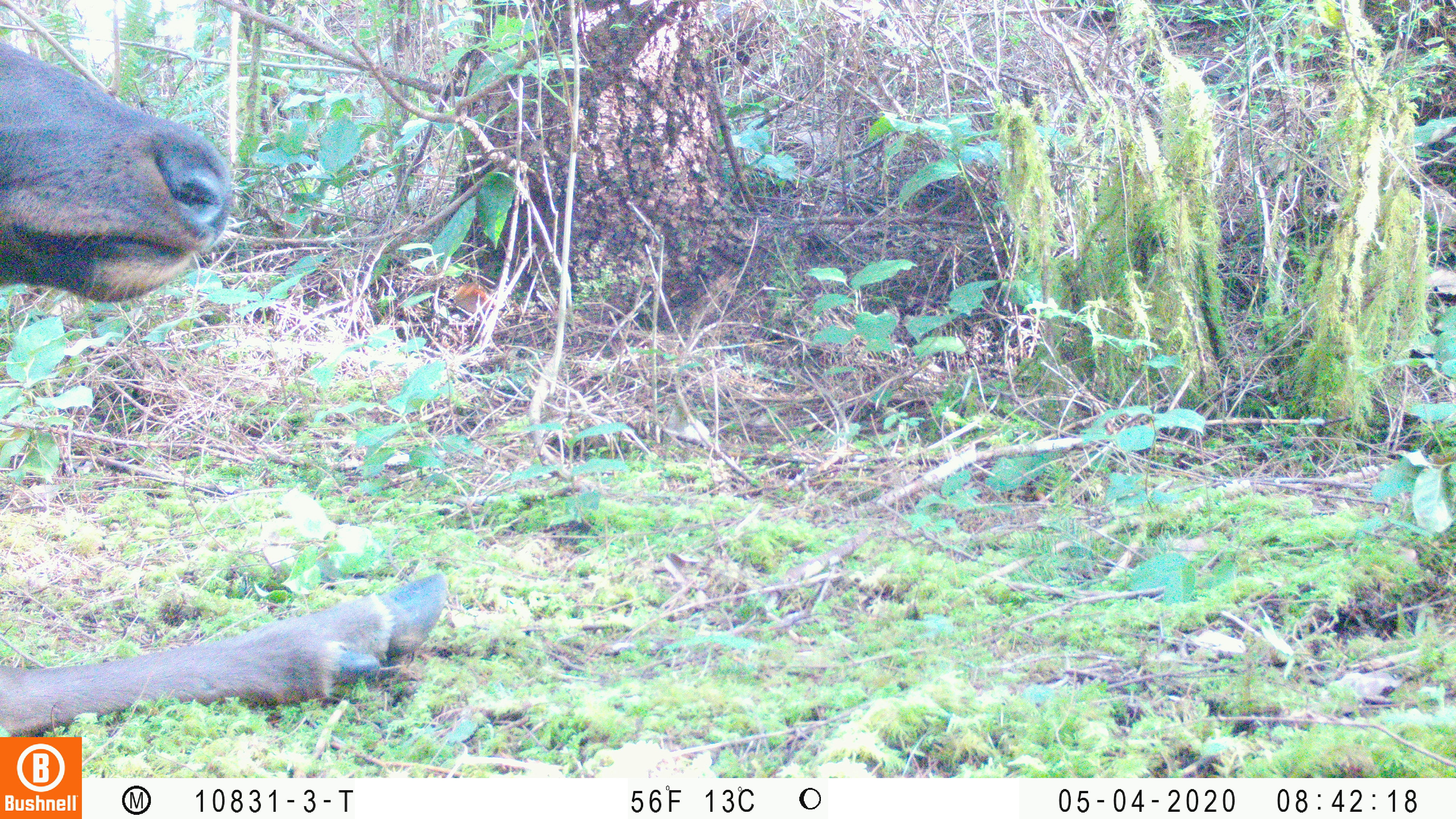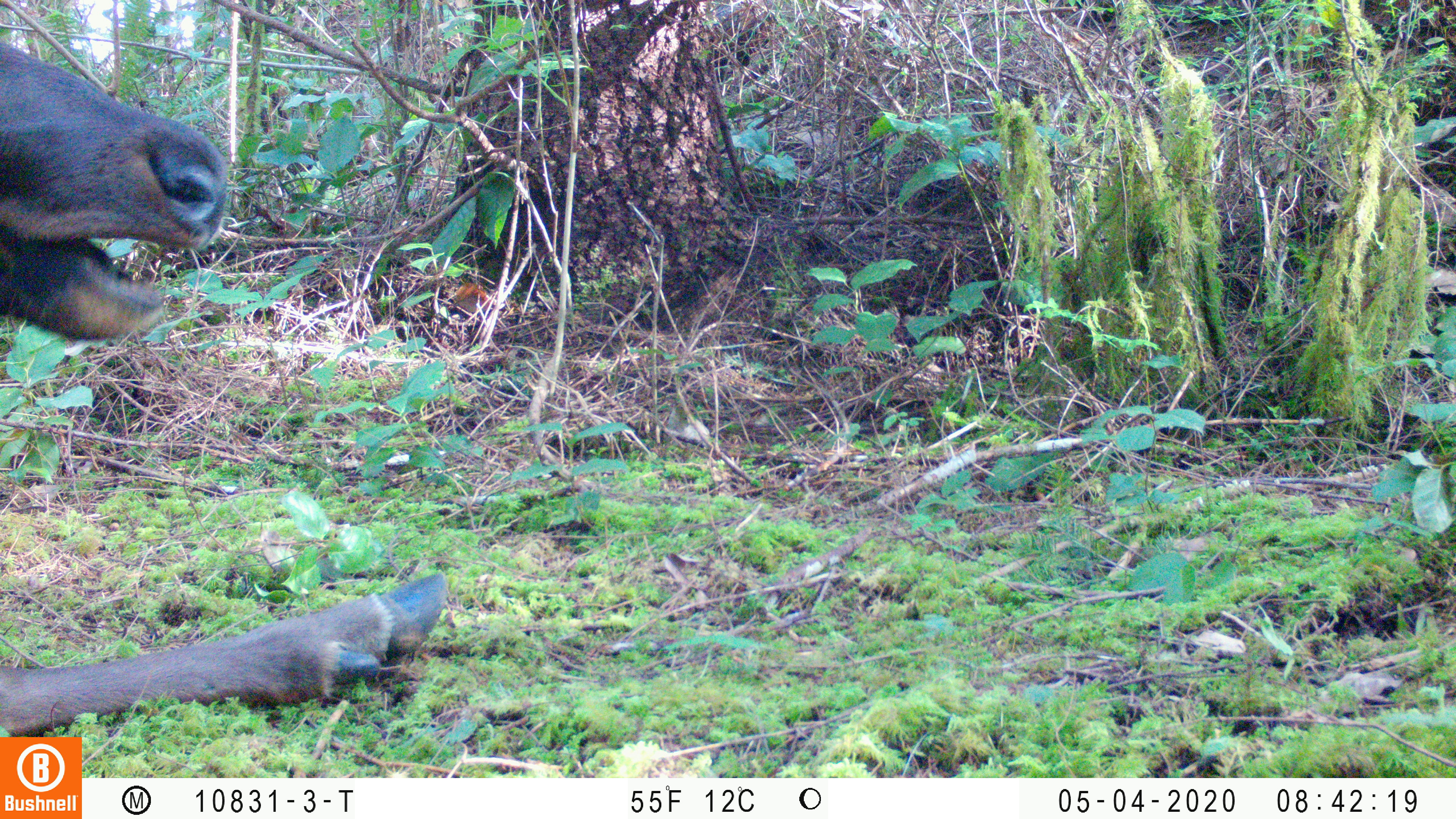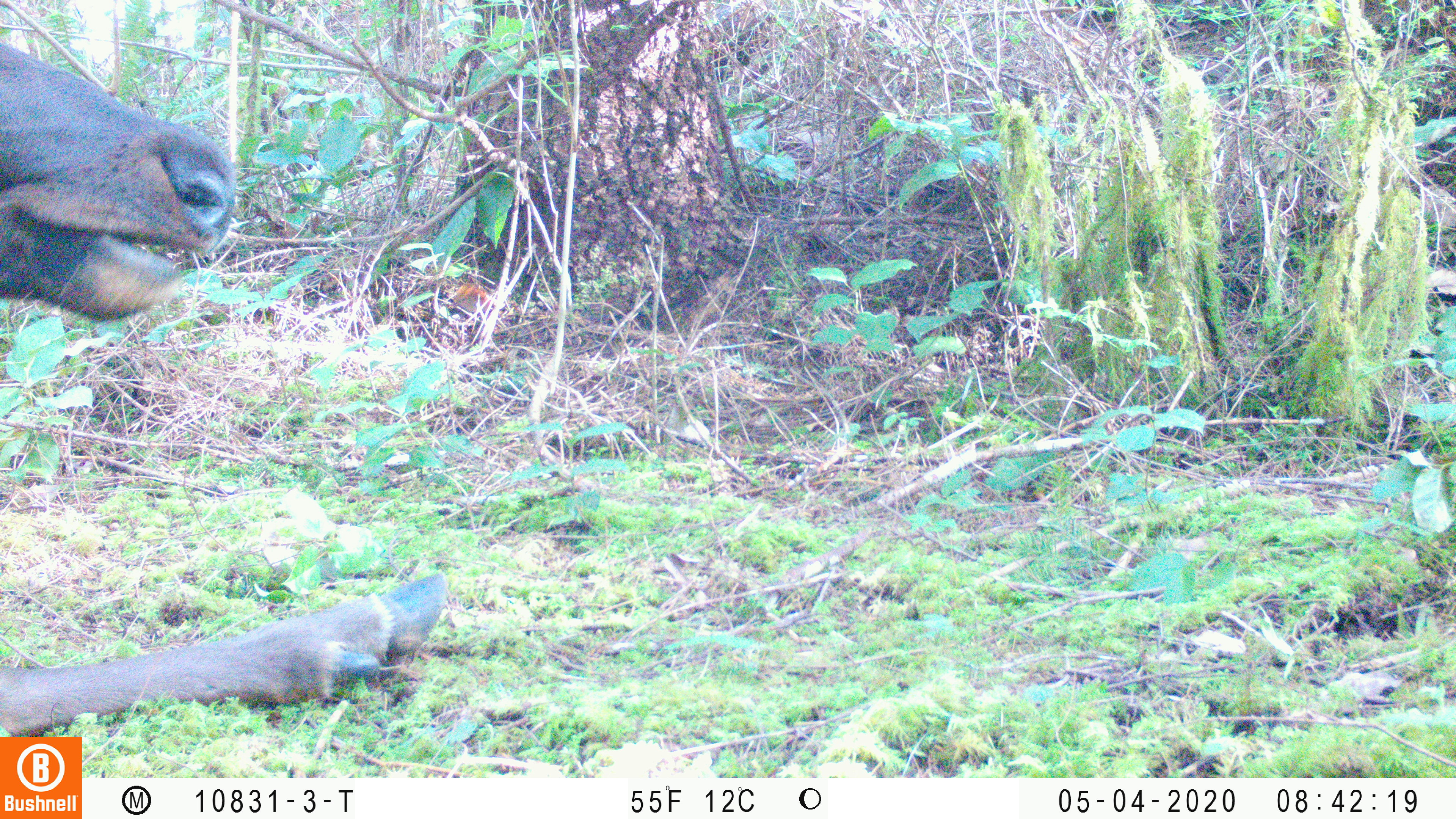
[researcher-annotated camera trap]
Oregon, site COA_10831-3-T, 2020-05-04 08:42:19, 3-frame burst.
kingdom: Animalia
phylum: Chordata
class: Mammalia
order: Artiodactyla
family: Cervidae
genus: Cervus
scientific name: Cervus canadensis roosevelti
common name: roosevelt elk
Roosevelt elk (Cervus canadensis roosevelti).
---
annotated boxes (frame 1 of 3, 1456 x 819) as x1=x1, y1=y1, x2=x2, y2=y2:
roosevelt elk: x1=2, y1=38, x2=452, y2=729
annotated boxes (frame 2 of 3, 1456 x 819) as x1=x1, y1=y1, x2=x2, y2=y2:
roosevelt elk: x1=2, y1=35, x2=450, y2=732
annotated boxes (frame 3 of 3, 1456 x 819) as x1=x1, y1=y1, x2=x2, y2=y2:
roosevelt elk: x1=2, y1=35, x2=455, y2=729